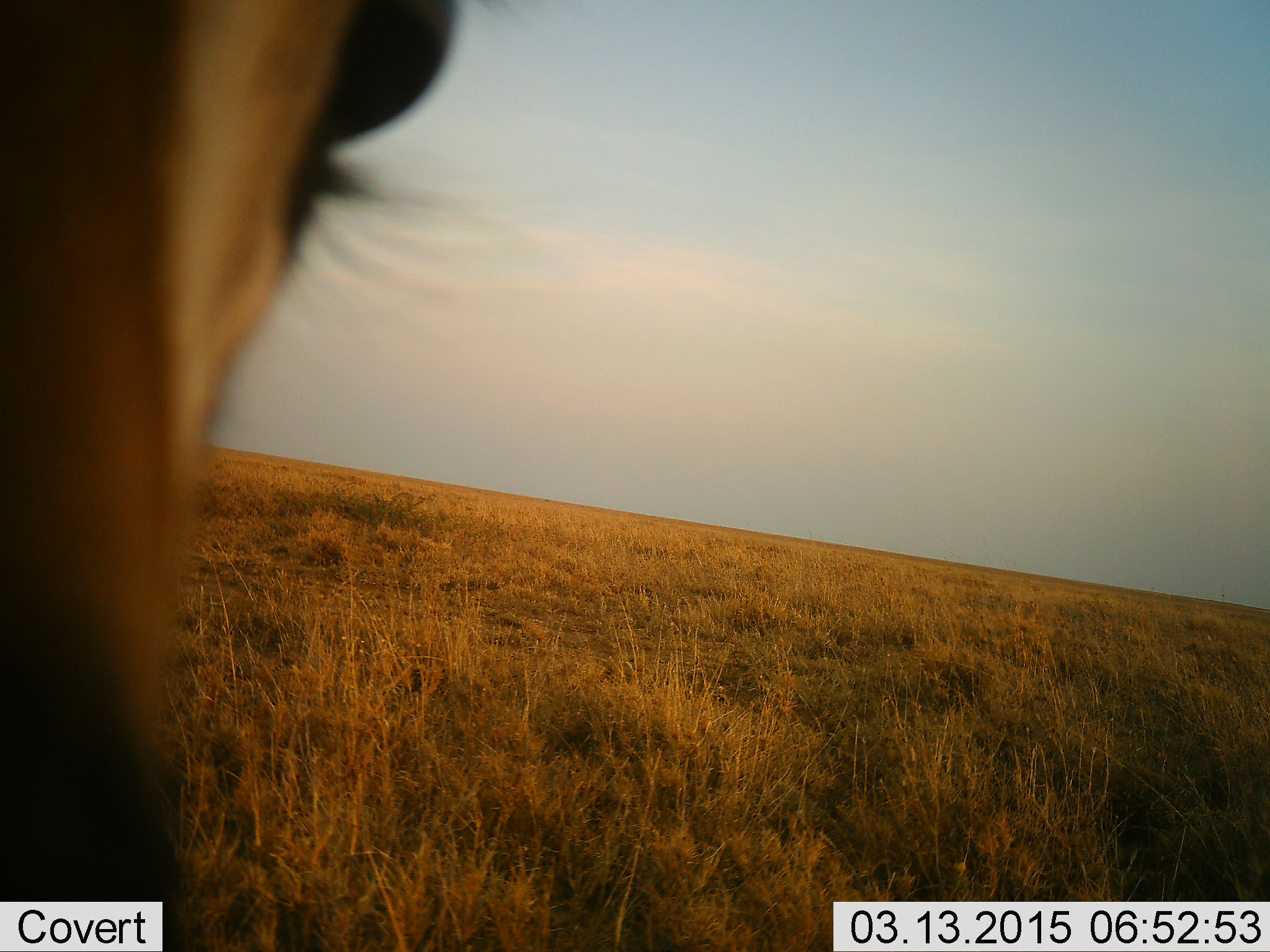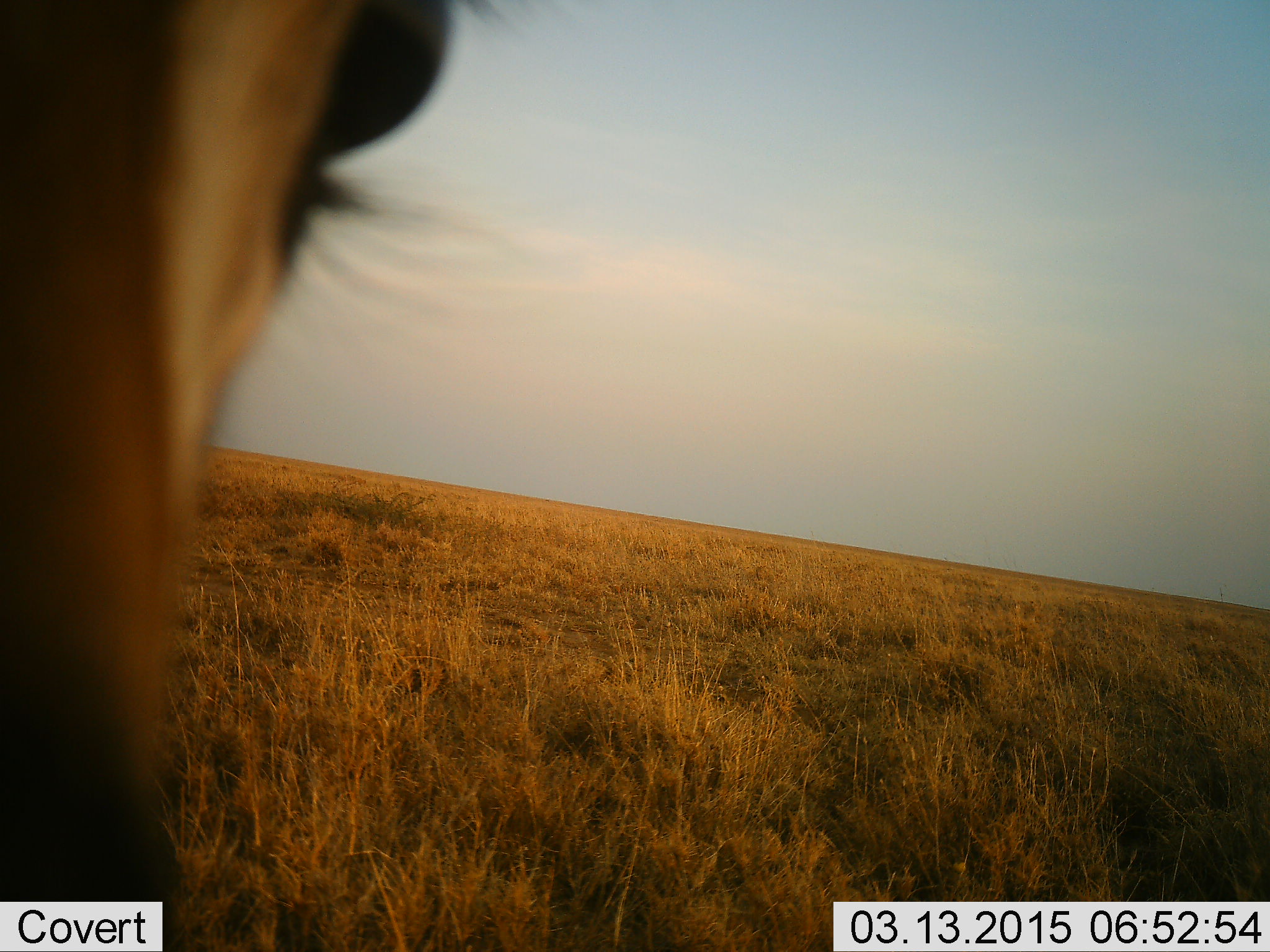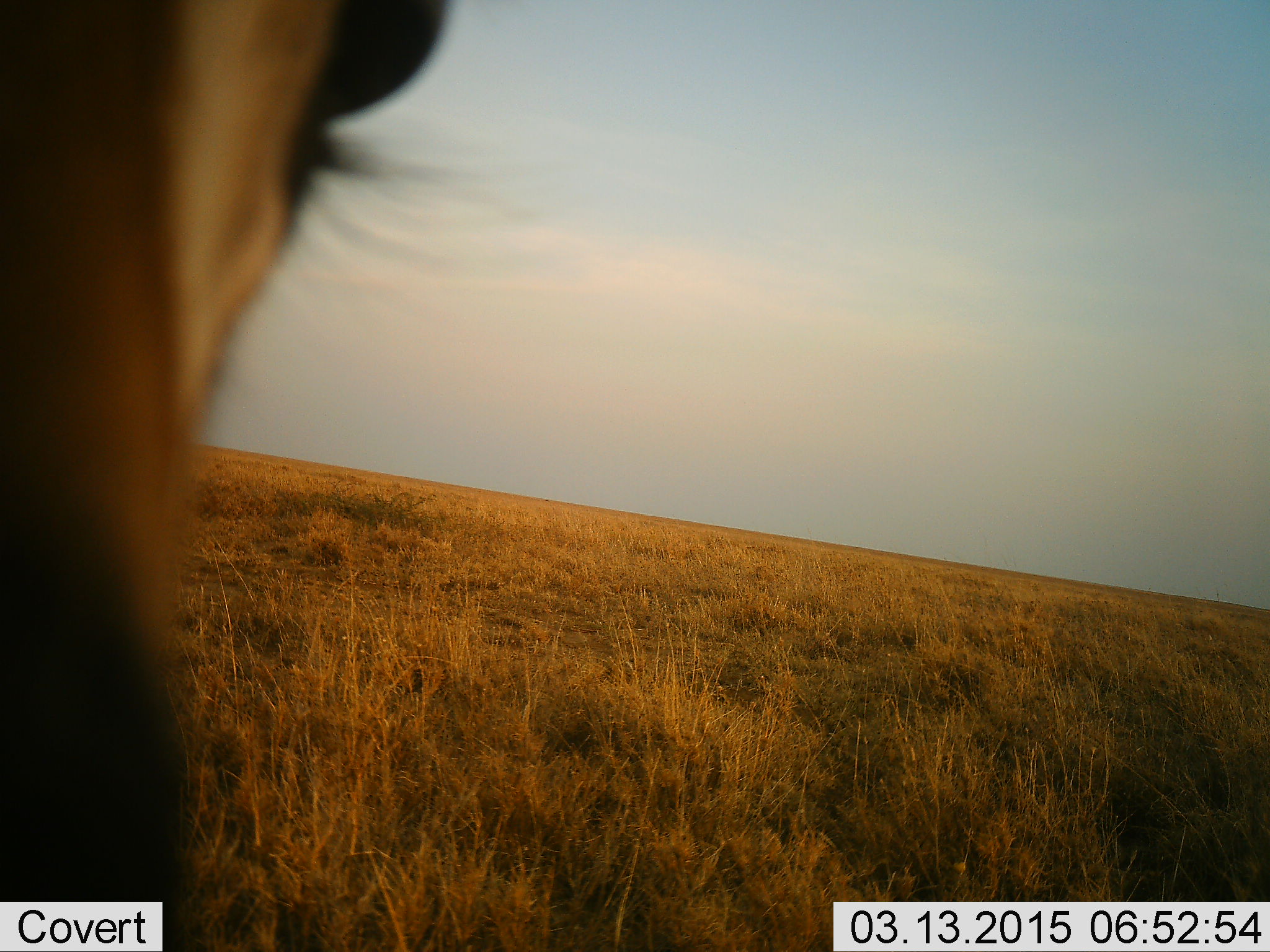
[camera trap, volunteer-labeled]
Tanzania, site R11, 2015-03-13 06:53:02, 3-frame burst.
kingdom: Animalia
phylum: Chordata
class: Mammalia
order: Artiodactyla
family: Bovidae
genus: Eudorcas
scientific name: Eudorcas thomsonii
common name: thomson's gazelle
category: gazellethomsons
Gazellethomsons (thomson's gazelle) (Eudorcas thomsonii), count 1. Behavior (volunteer vote fractions): standing 80%, resting 20%, moving 0%, interacting 0%. Young present (vote fraction): 0%. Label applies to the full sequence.